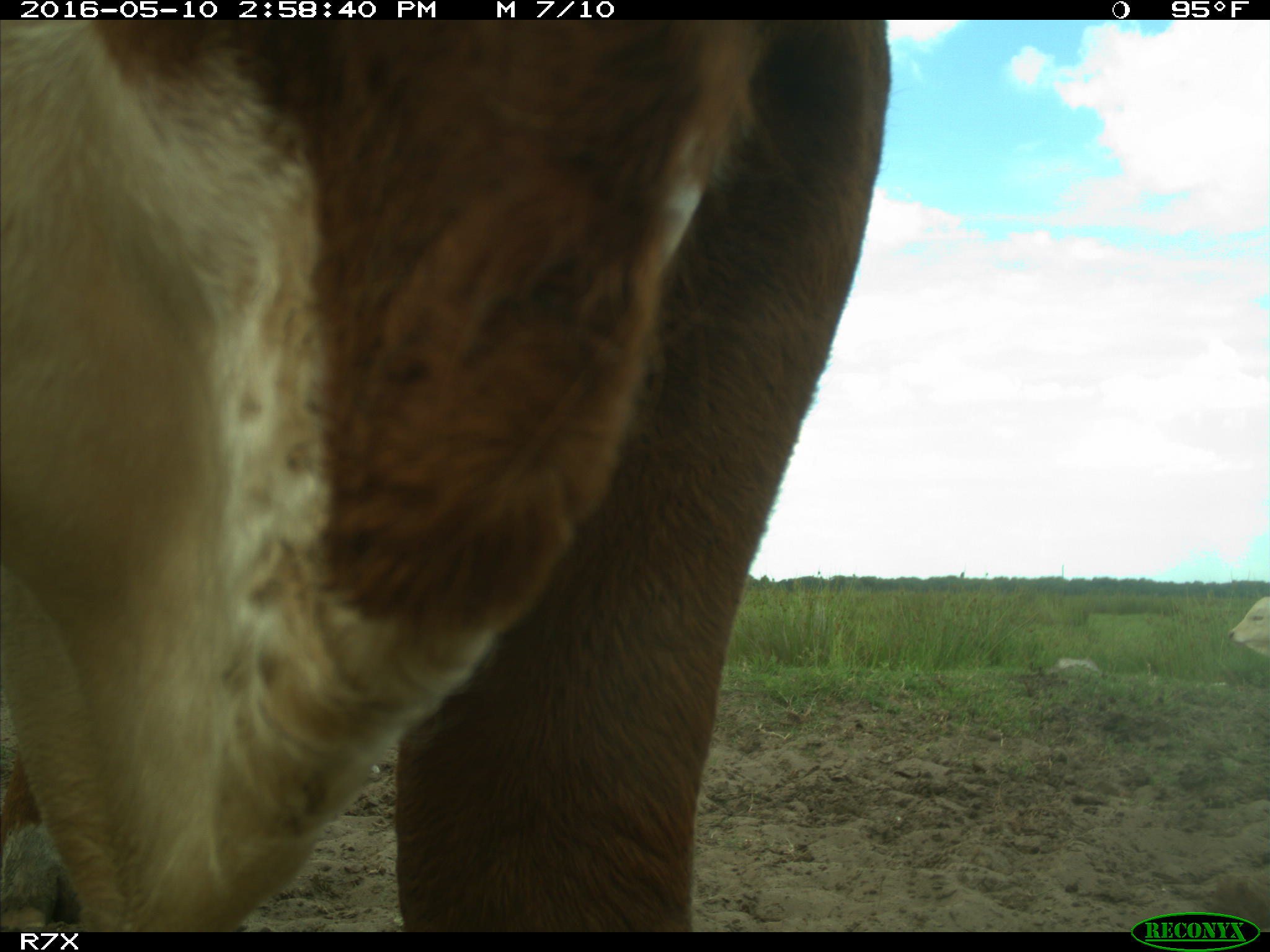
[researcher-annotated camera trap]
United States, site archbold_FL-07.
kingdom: Animalia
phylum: Chordata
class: Mammalia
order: Artiodactyla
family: Bovidae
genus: Bos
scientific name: Bos taurus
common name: domestic cow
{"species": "Bos taurus (domestic cow)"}